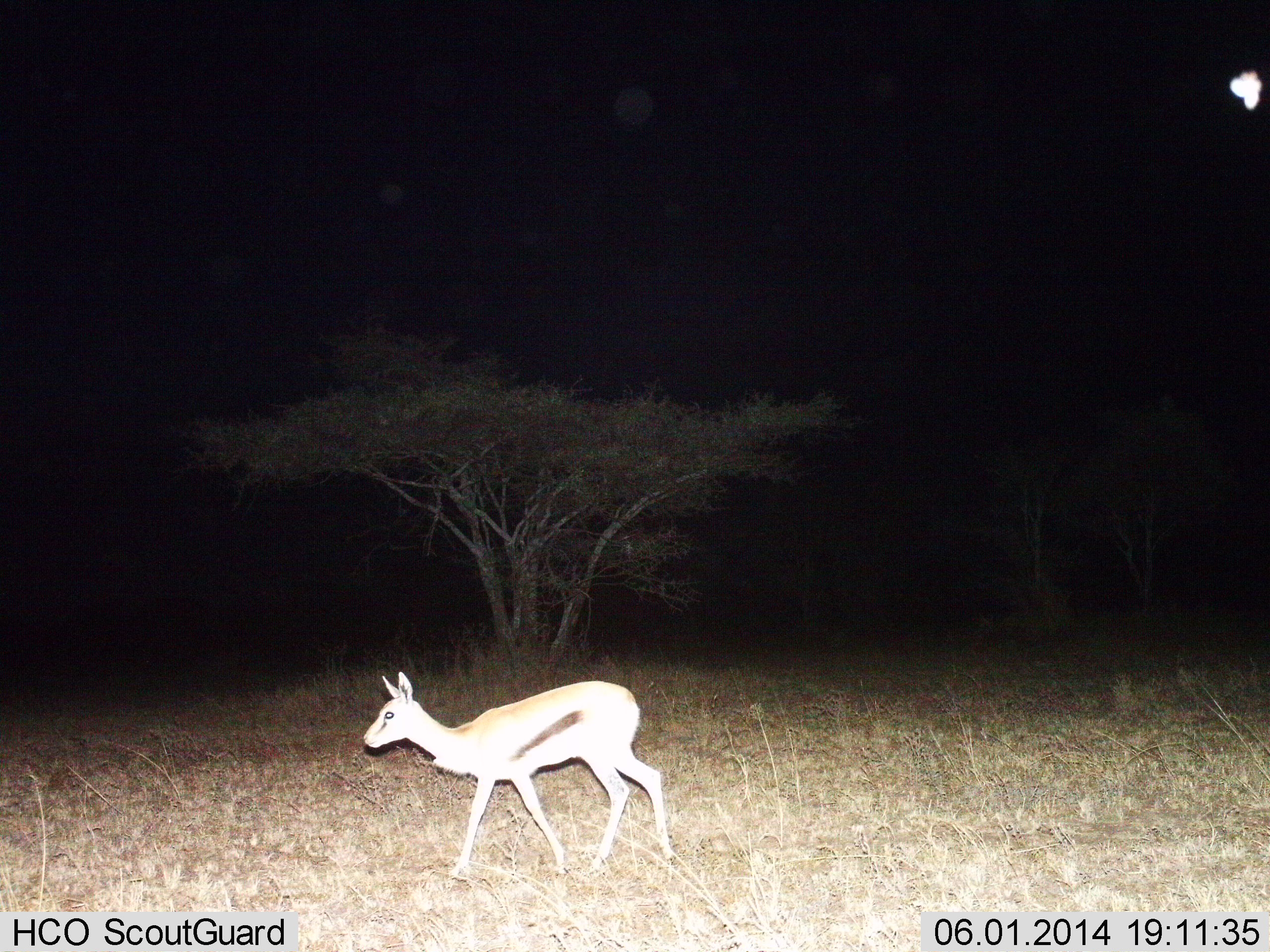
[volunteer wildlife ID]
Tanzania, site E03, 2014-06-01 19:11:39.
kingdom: Animalia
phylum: Chordata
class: Mammalia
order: Artiodactyla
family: Bovidae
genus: Eudorcas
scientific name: Eudorcas thomsonii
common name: thomson's gazelle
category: gazellethomsons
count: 1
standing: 30%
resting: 0%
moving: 80%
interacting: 0%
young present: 20%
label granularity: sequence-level